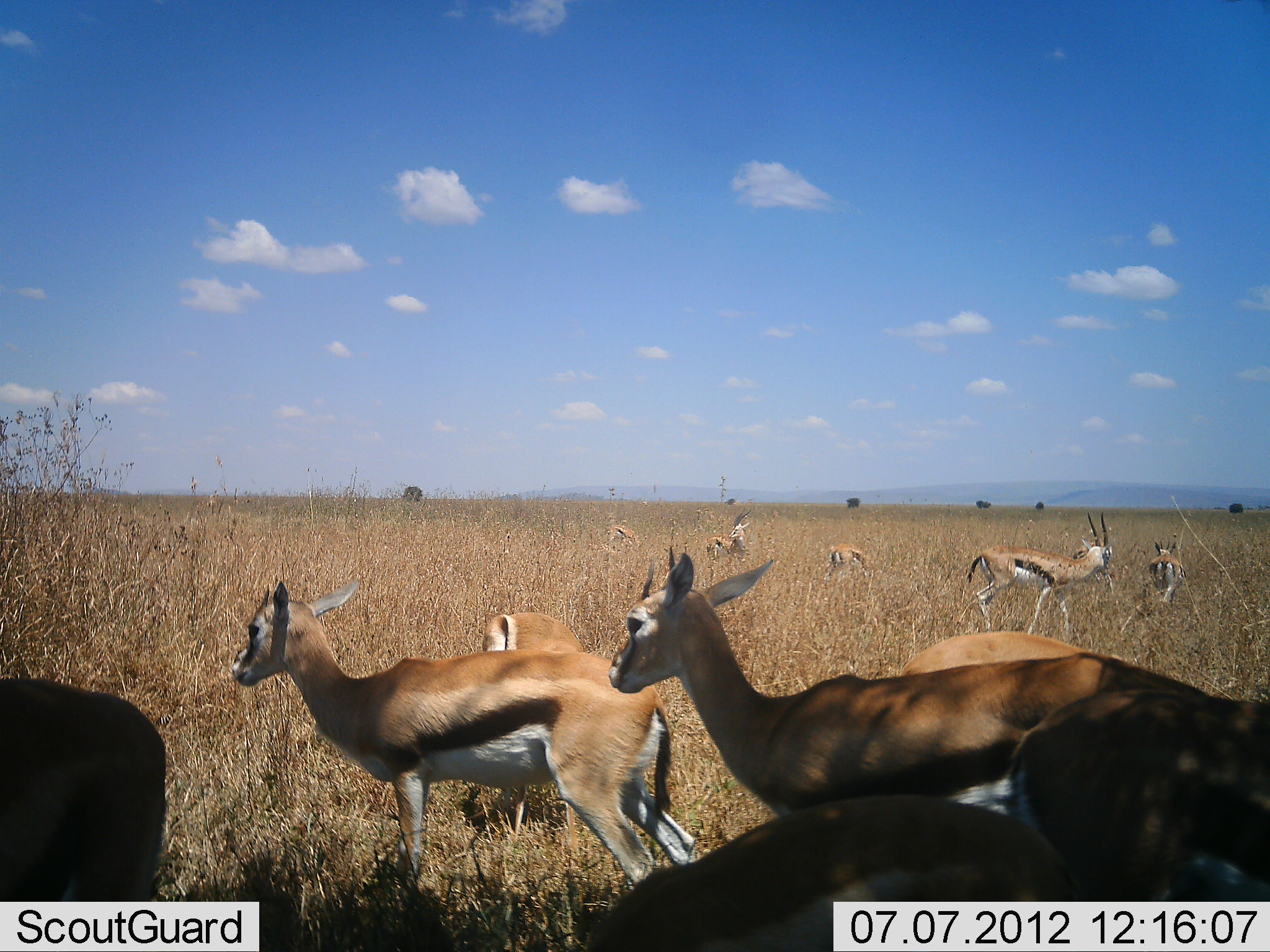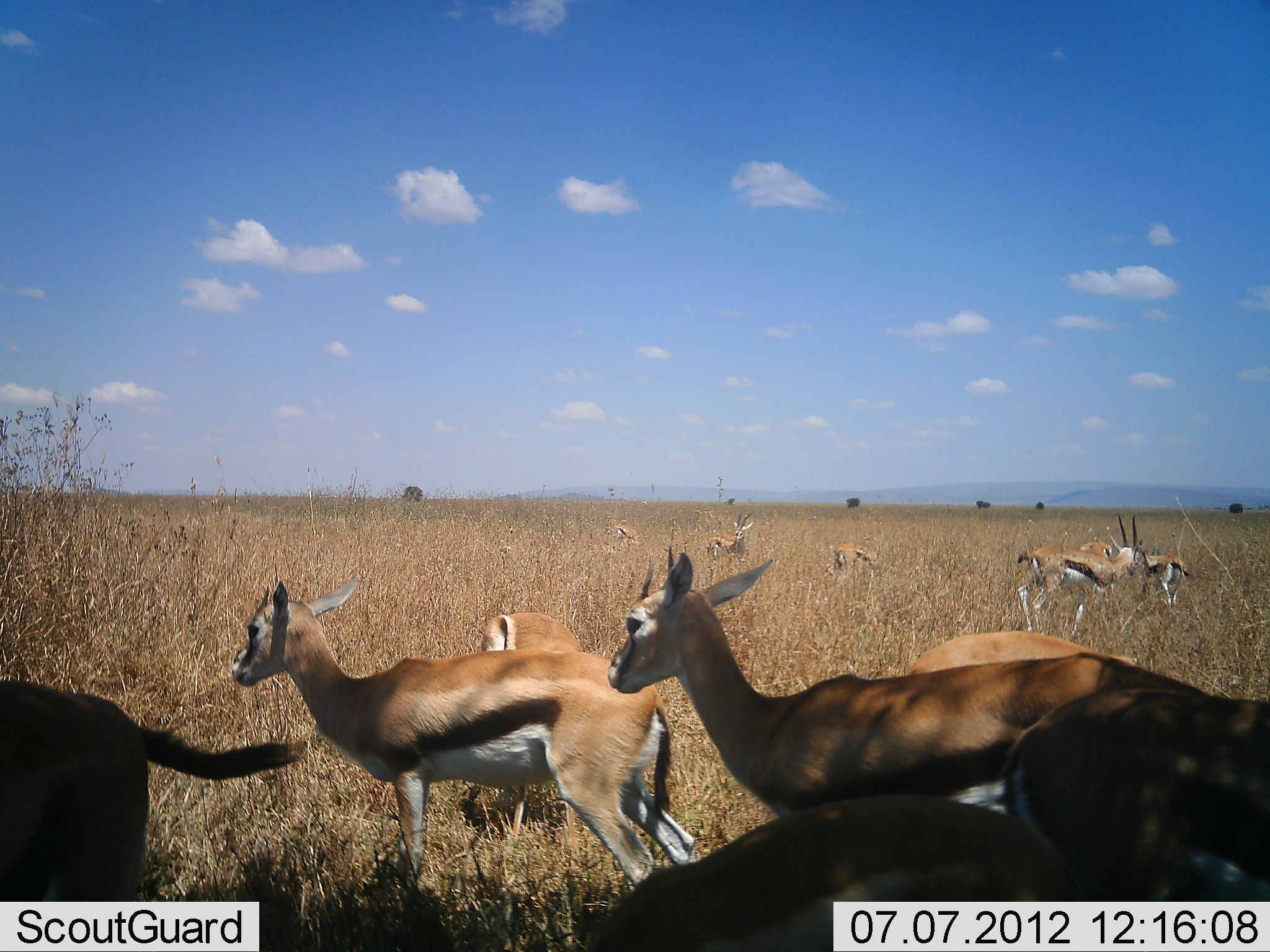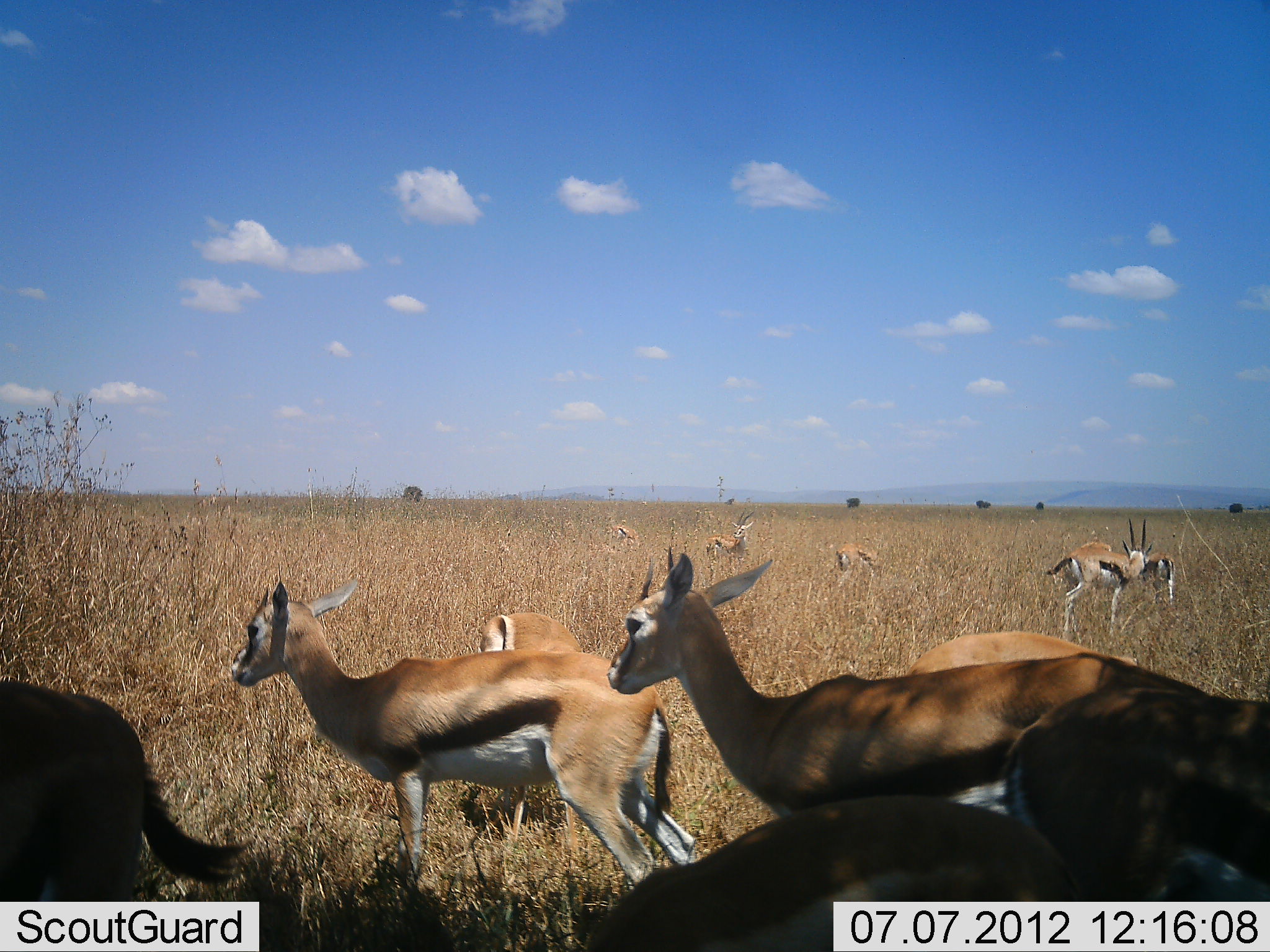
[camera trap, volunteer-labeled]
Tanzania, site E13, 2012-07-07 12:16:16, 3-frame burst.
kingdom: Animalia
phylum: Chordata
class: Mammalia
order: Artiodactyla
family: Bovidae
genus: Eudorcas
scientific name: Eudorcas thomsonii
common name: thomson's gazelle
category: gazellethomsons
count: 11-50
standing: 80%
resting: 10%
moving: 70%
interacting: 0%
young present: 0%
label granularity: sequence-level